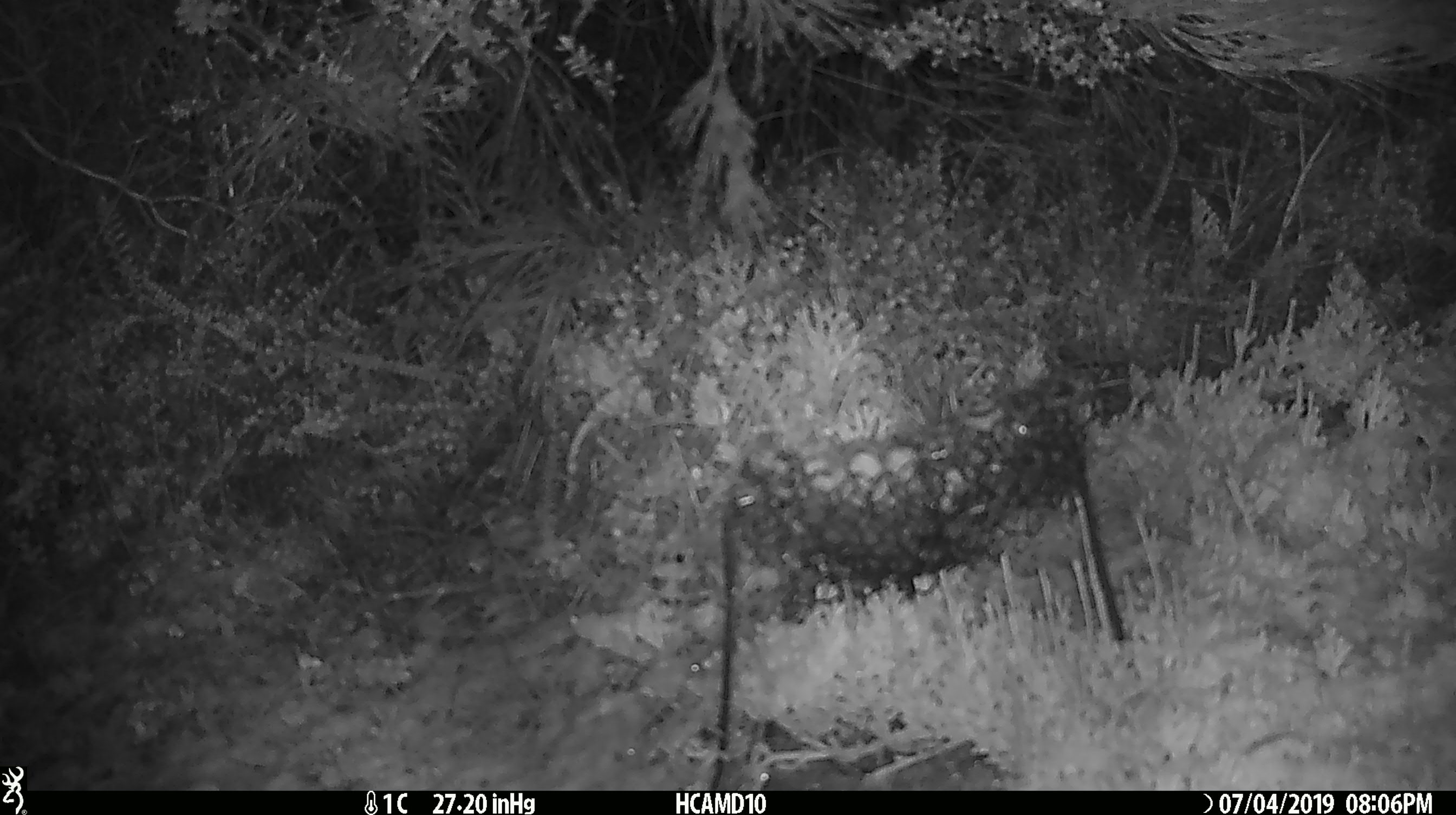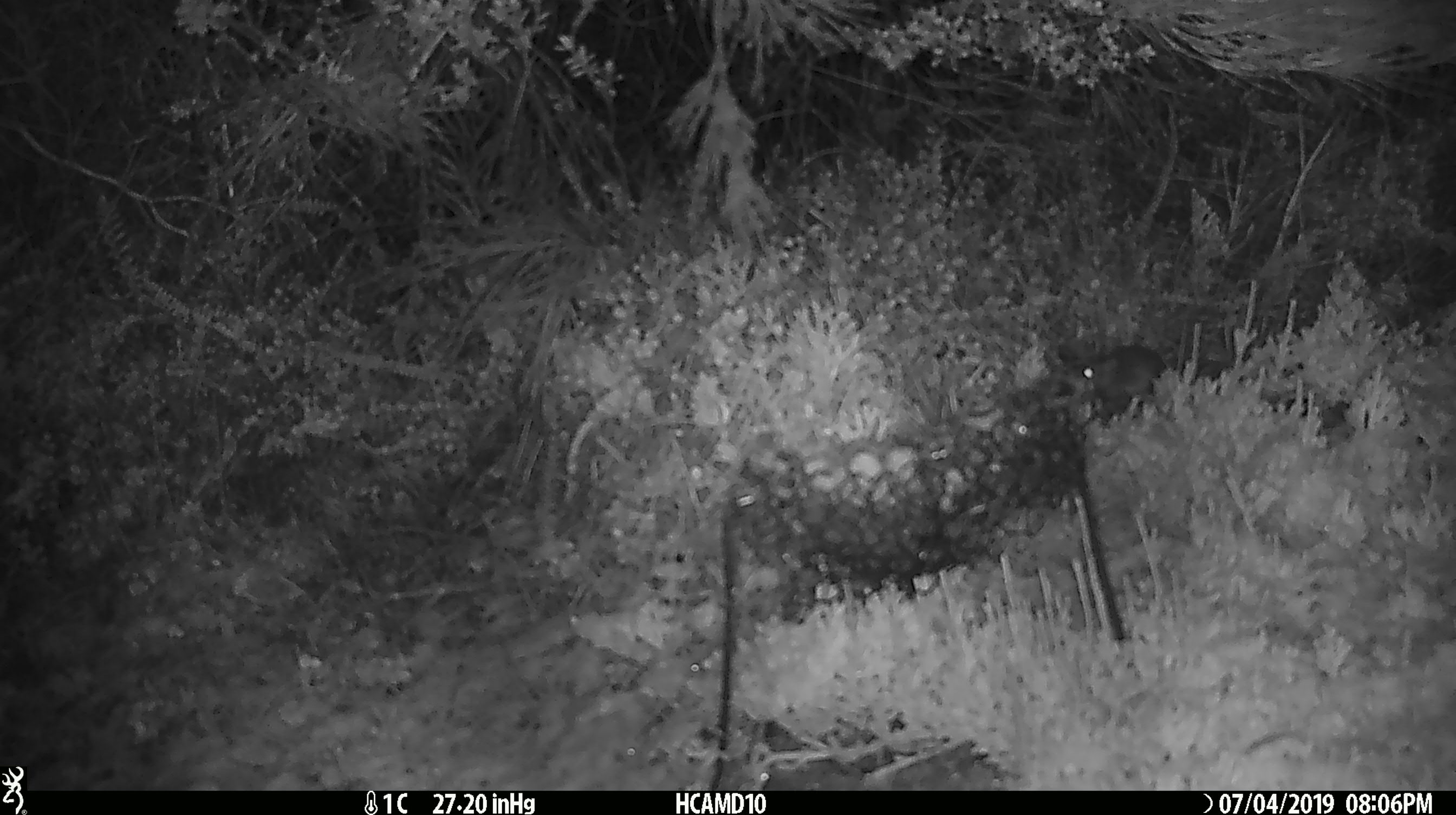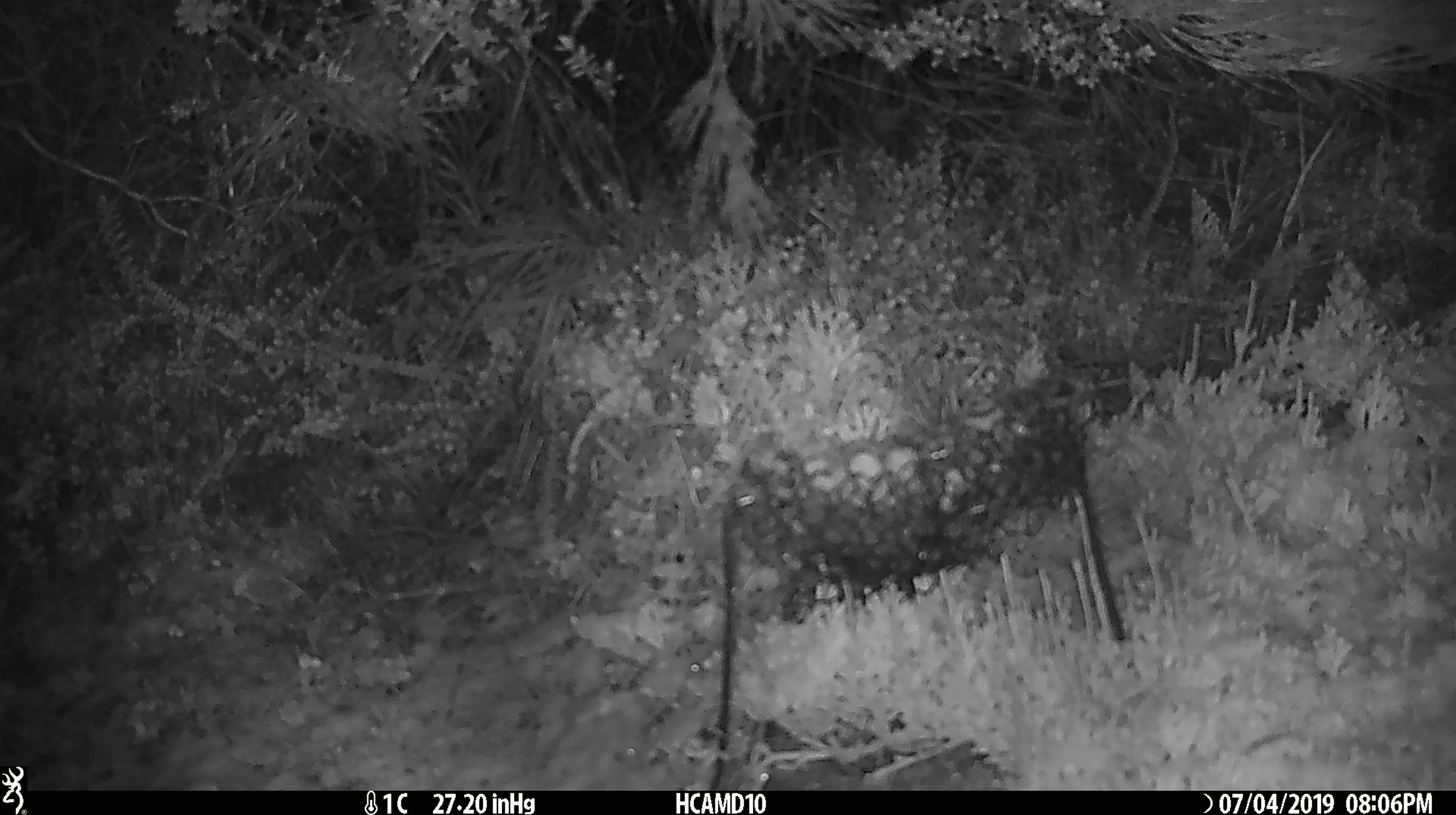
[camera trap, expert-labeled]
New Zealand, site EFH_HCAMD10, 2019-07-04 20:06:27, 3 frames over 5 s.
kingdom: Animalia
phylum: Chordata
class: Mammalia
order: Rodentia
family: Muridae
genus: Mus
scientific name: Mus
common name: mouse